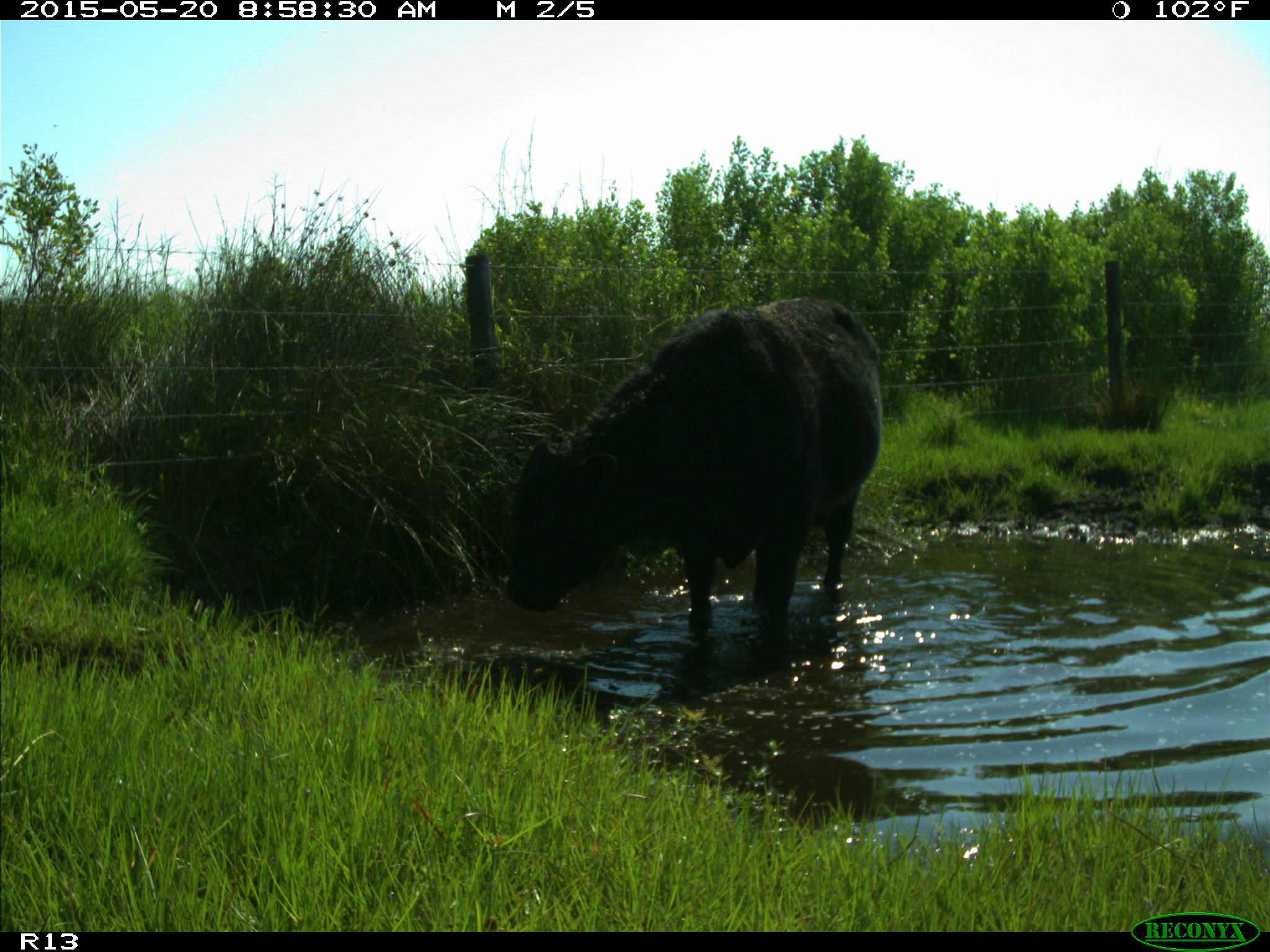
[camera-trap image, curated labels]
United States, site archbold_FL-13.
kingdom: Animalia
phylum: Chordata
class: Mammalia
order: Artiodactyla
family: Bovidae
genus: Bos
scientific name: Bos taurus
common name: domestic cow